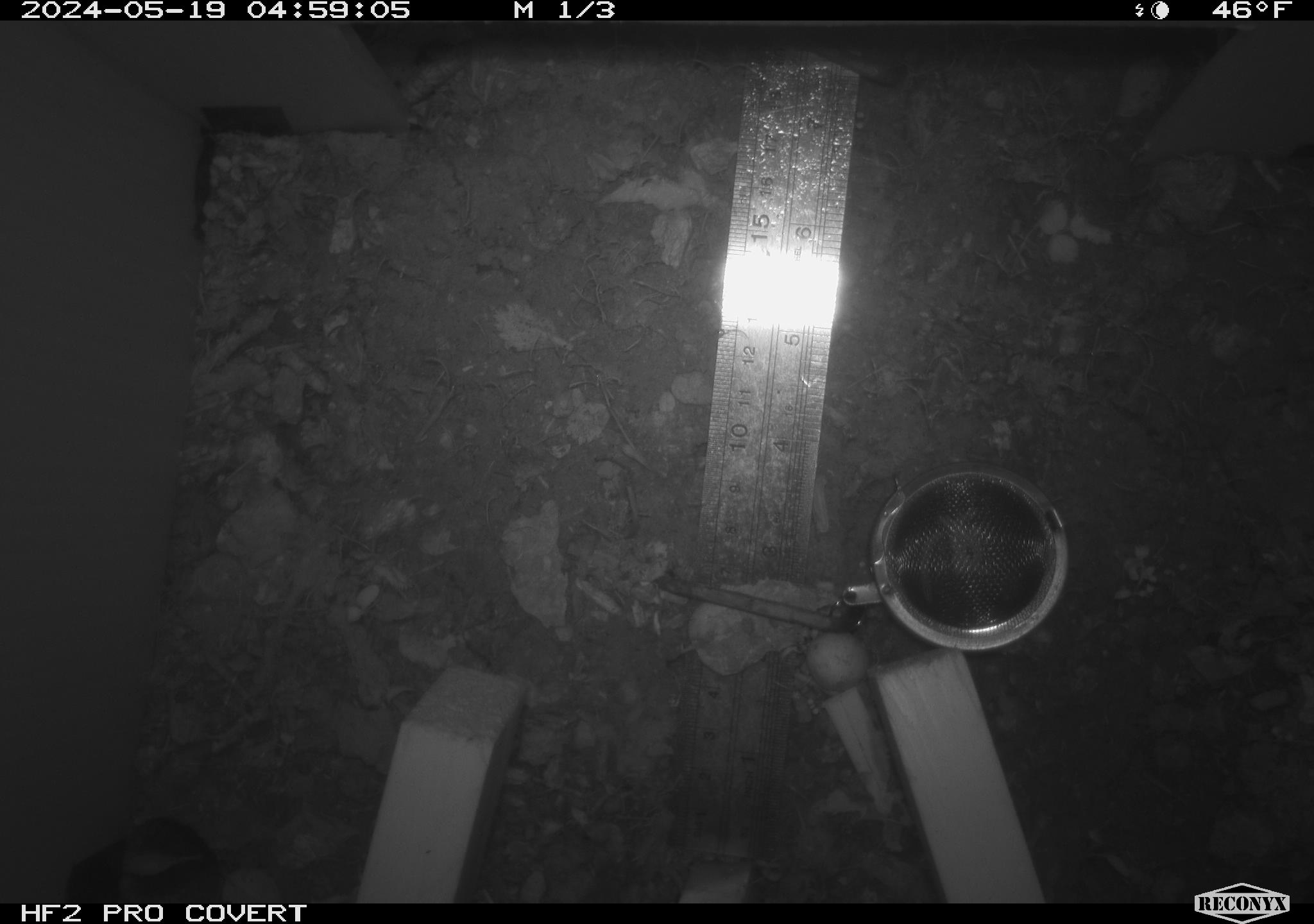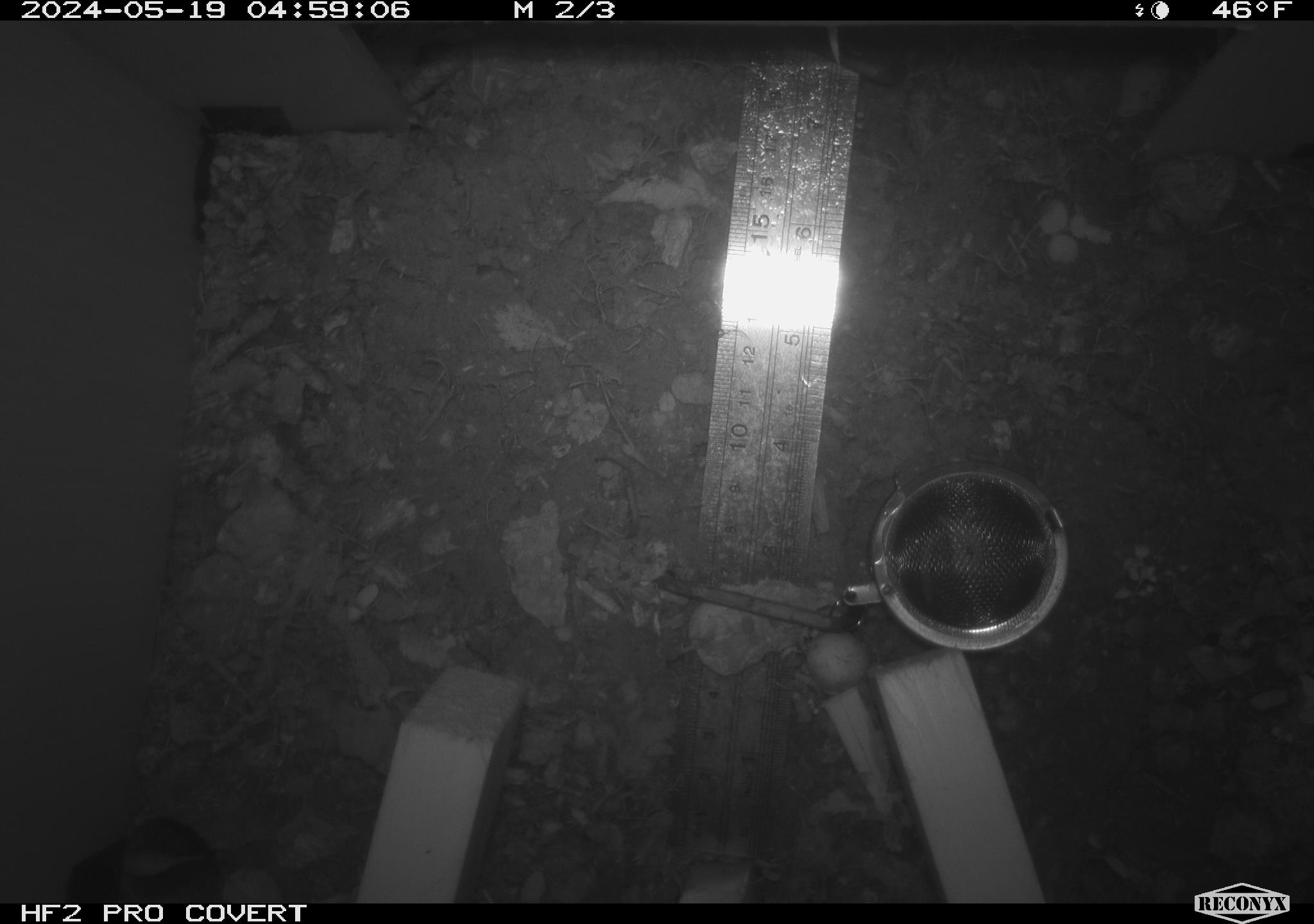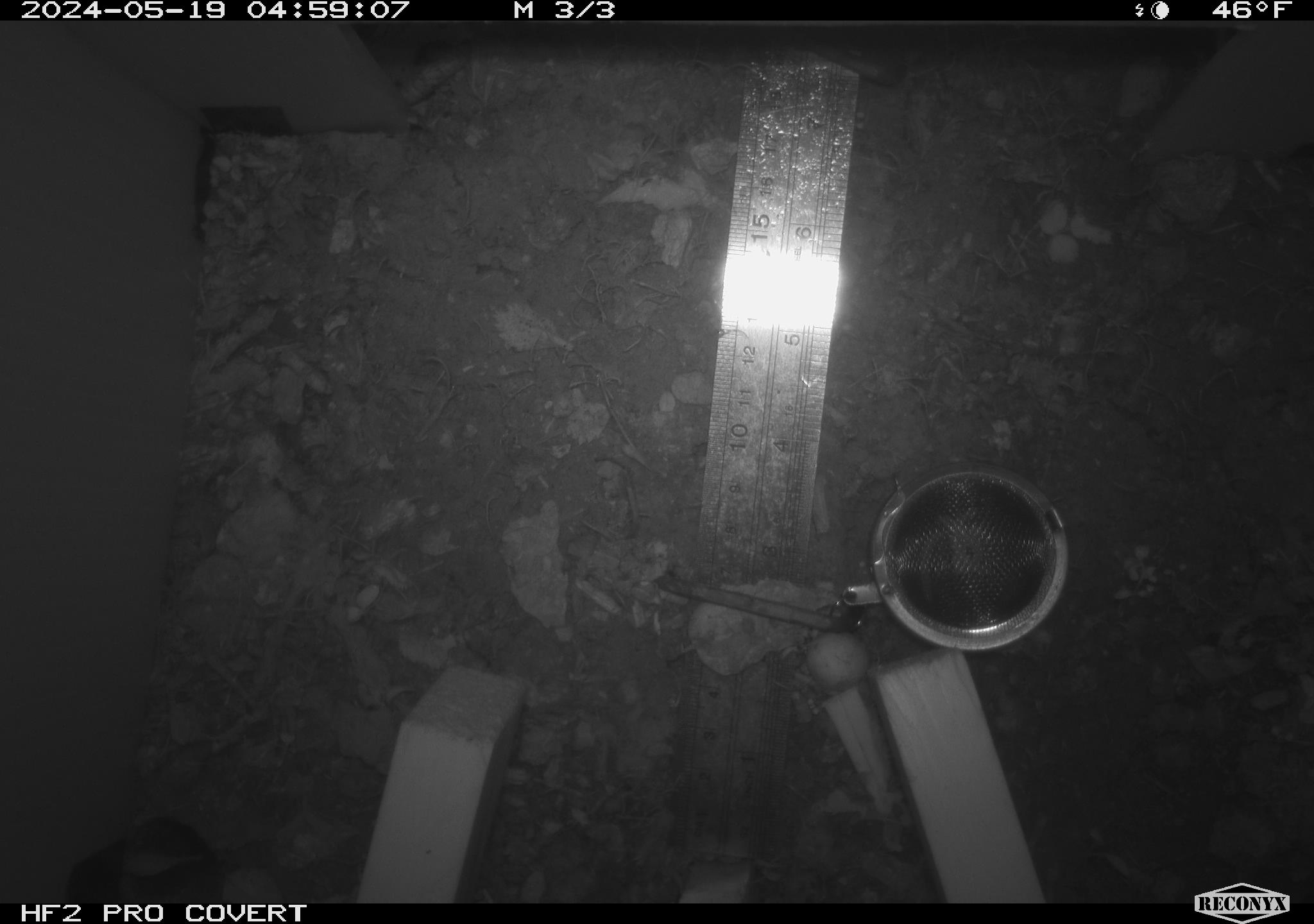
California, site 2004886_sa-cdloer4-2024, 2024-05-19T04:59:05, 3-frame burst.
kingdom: Animalia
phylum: Chordata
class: Mammalia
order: Rodentia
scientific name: Rodentia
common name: rodent